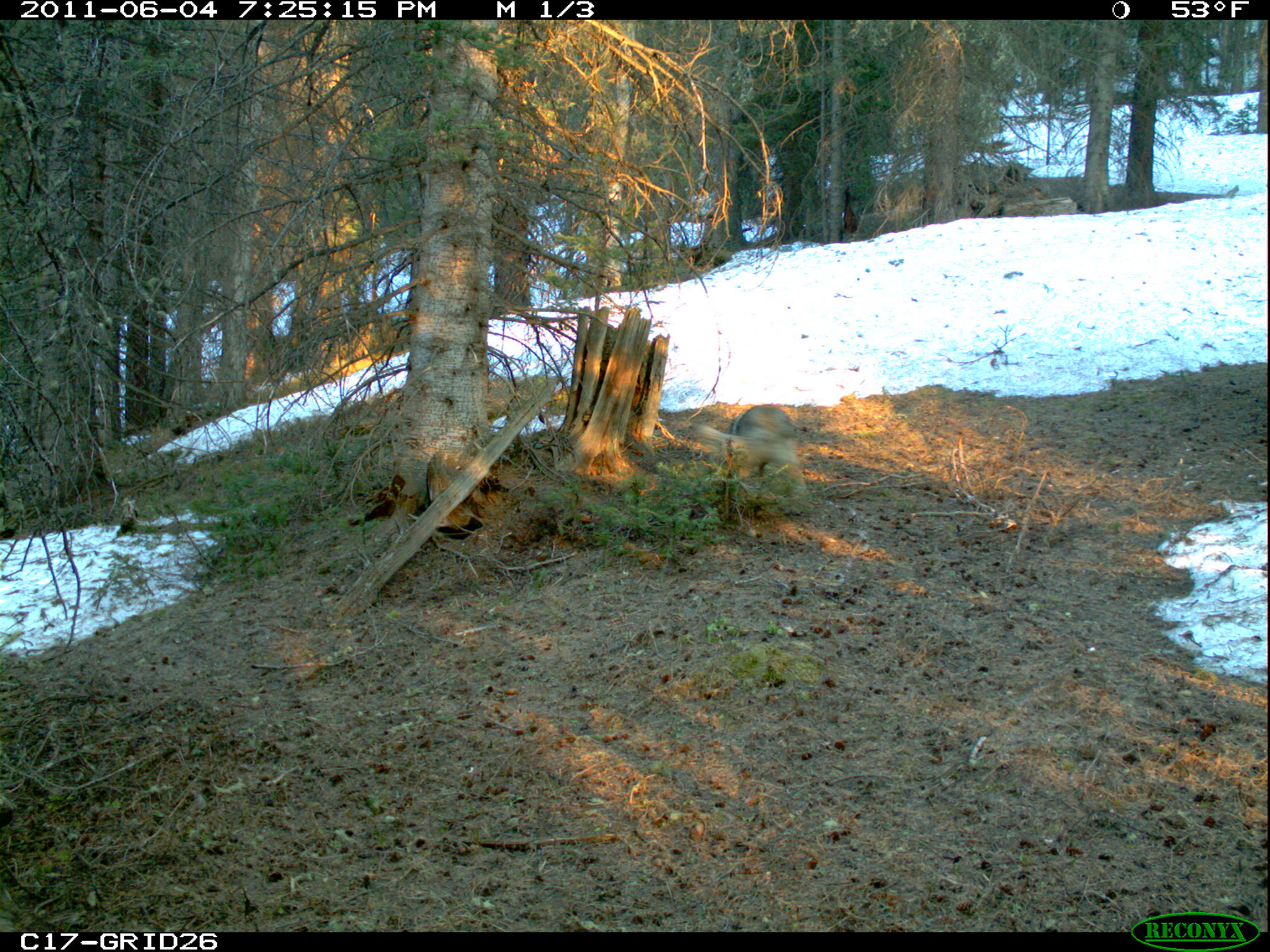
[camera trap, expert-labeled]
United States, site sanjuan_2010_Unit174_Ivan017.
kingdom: Animalia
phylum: Chordata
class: Mammalia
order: Carnivora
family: Canidae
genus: Canis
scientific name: Canis latrans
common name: coyote